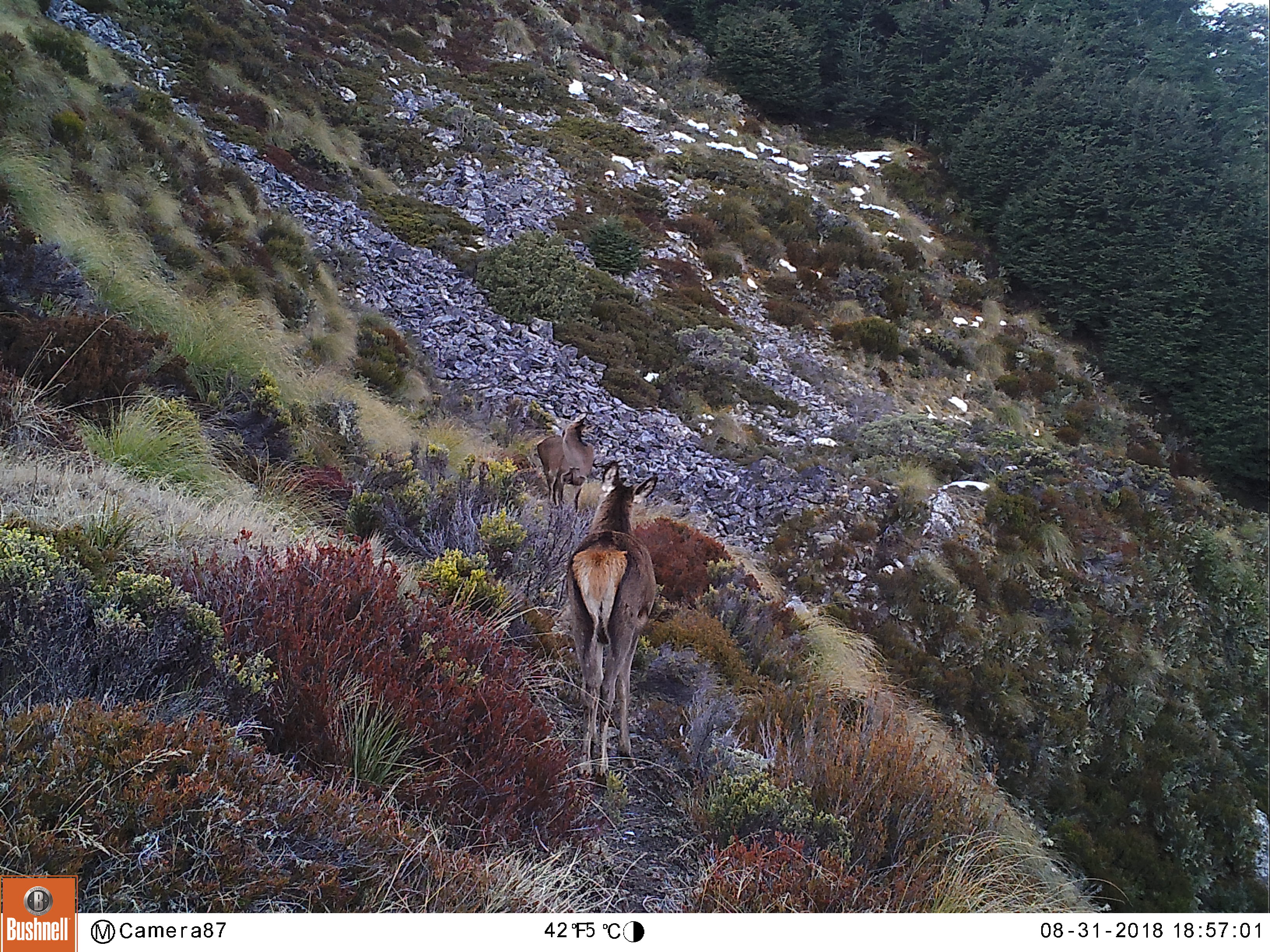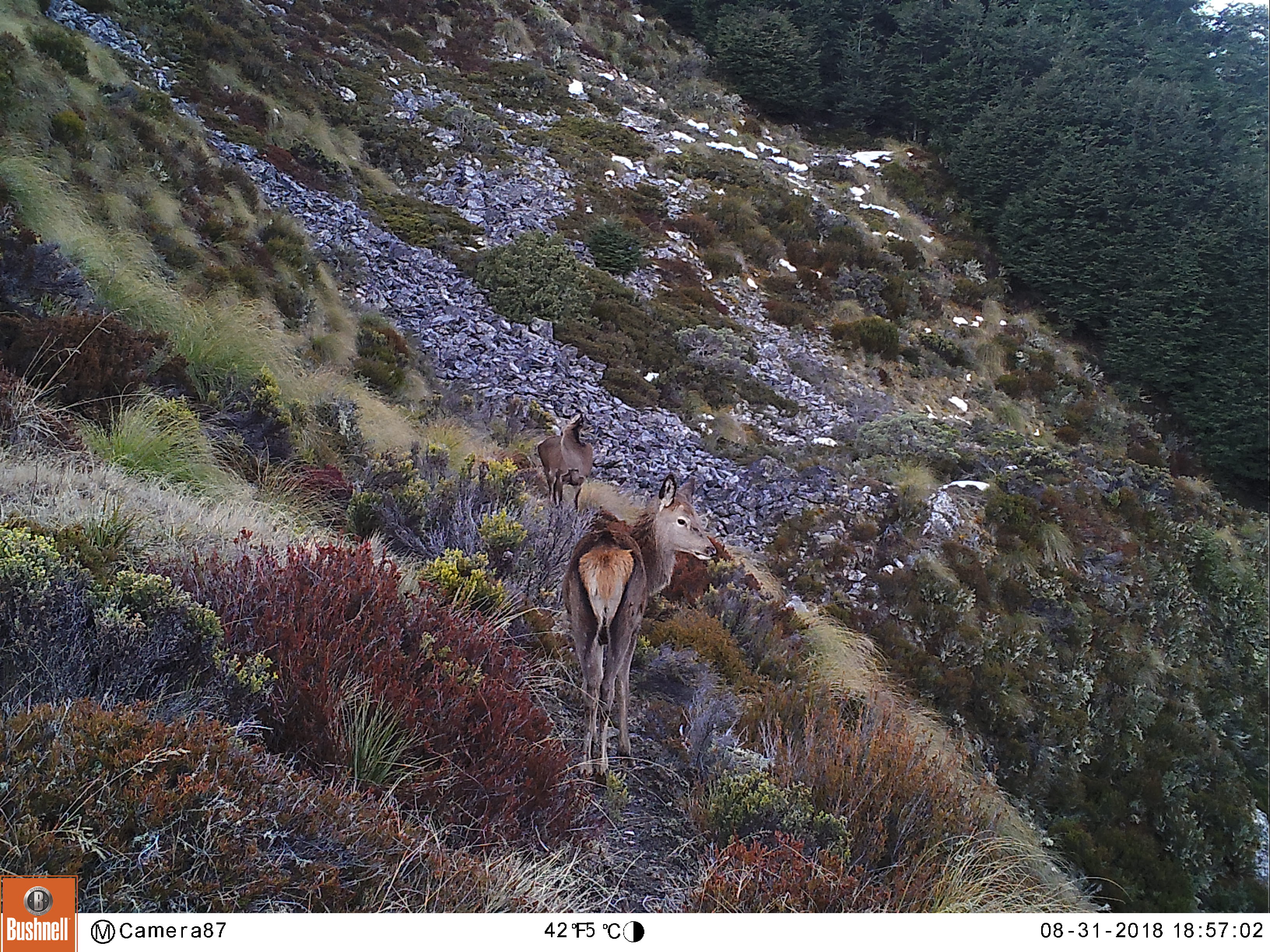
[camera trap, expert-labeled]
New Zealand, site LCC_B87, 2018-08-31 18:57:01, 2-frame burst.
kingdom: Animalia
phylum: Chordata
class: Mammalia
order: Artiodactyla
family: Cervidae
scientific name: Cervidae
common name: deer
Deer (Cervidae).